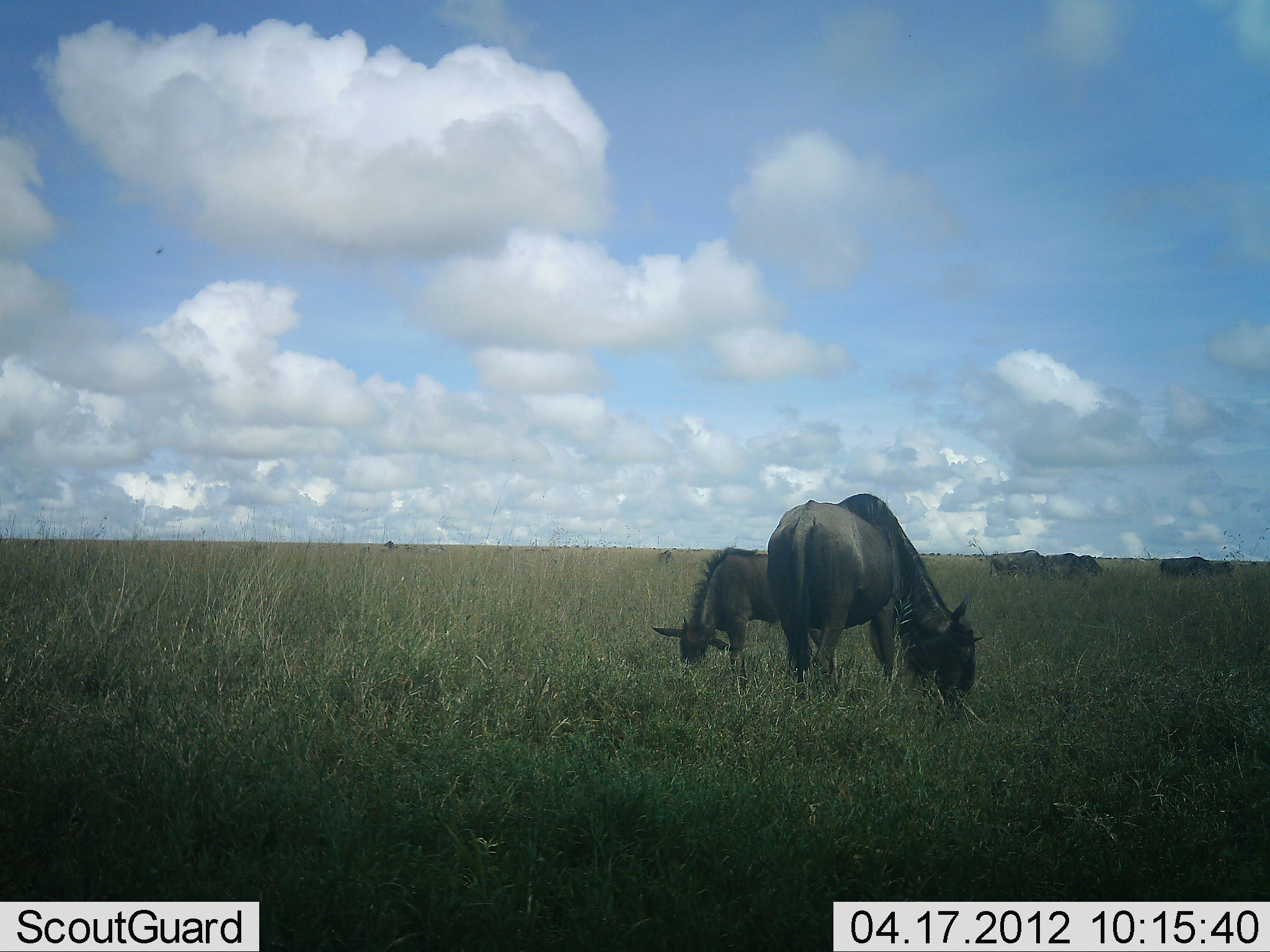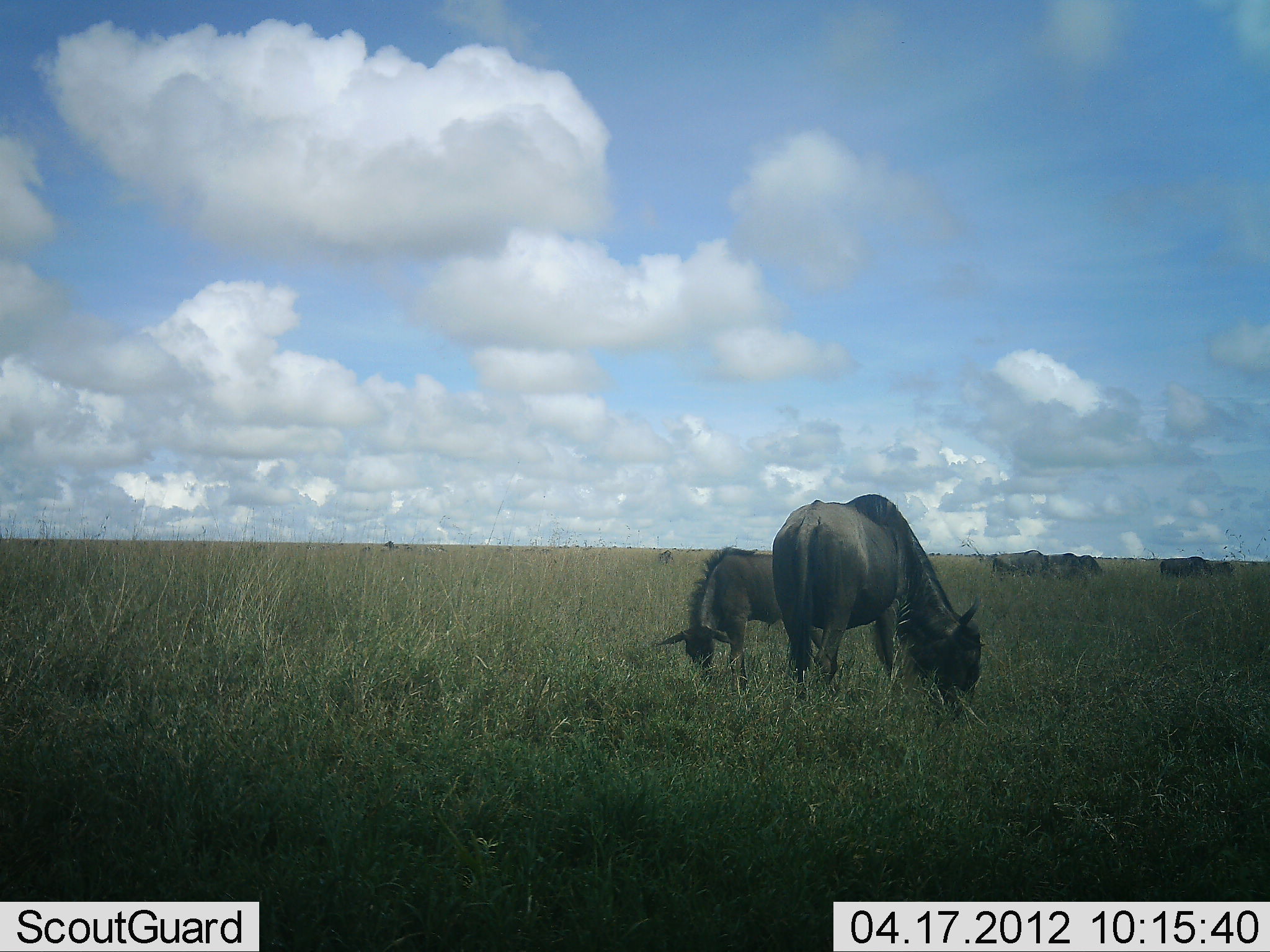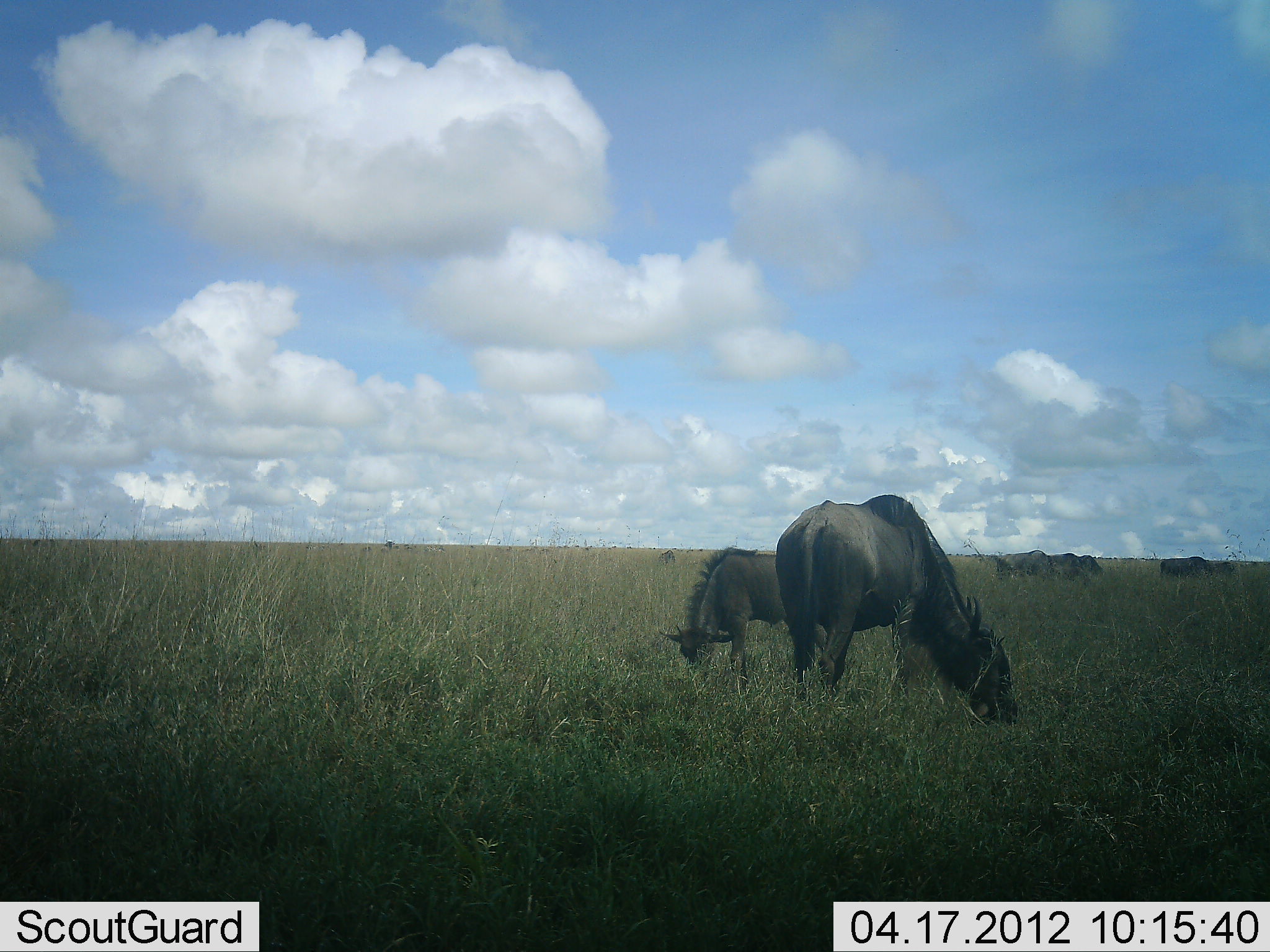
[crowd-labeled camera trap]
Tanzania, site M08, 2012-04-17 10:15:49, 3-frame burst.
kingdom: Animalia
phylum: Chordata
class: Mammalia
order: Artiodactyla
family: Bovidae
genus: Connochaetes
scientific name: Connochaetes taurinus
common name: blue wildebeest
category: wildebeest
Wildebeest (blue wildebeest) (Connochaetes taurinus), count 6. Behavior (volunteer vote fractions): standing 28%, resting 0%, moving 0%, interacting 0%. Young present (vote fraction): 52%. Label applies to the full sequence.